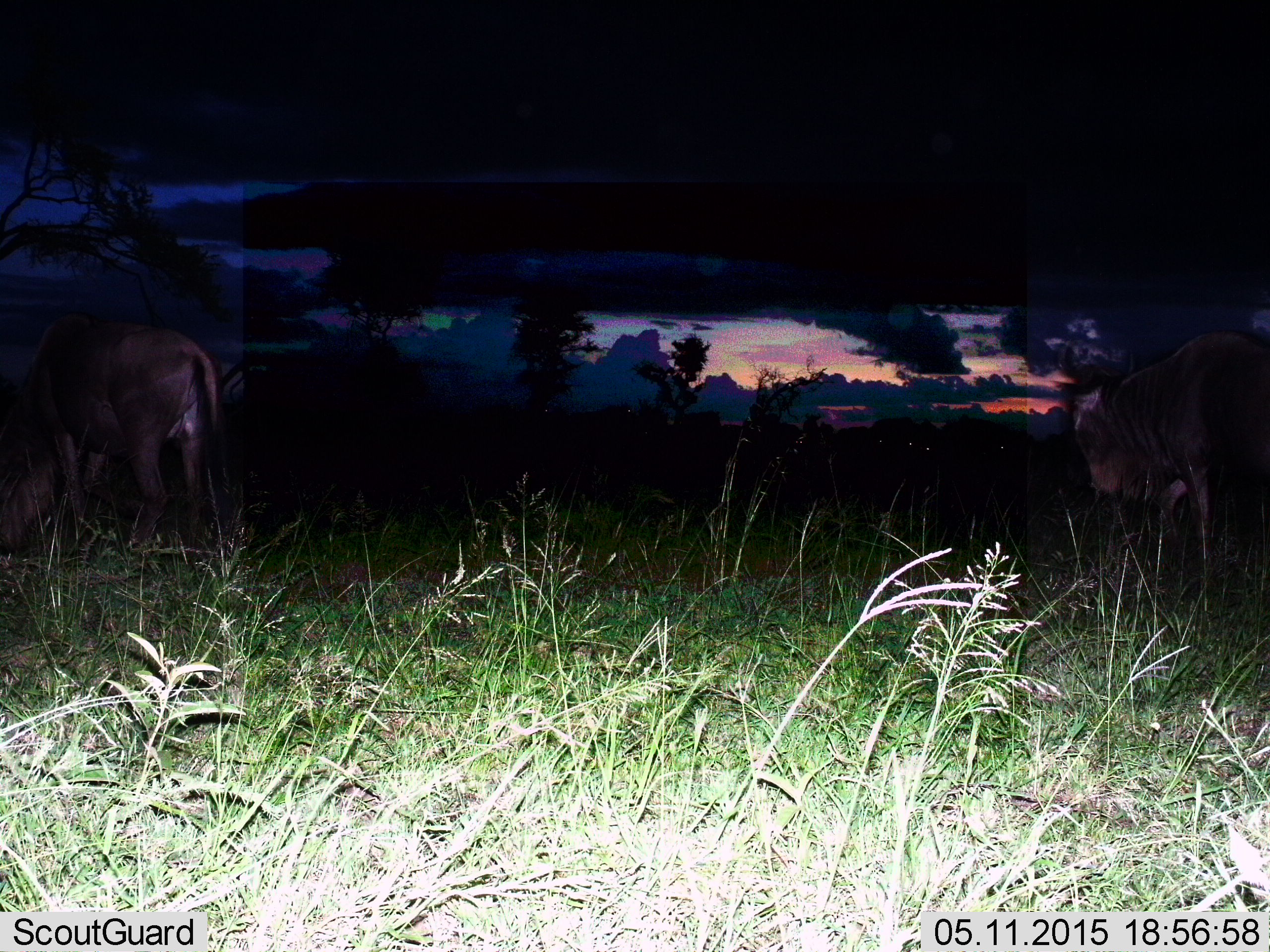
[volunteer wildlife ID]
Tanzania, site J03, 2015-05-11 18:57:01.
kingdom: Animalia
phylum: Chordata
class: Mammalia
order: Artiodactyla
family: Bovidae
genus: Connochaetes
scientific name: Connochaetes taurinus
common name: blue wildebeest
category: wildebeest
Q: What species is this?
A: Wildebeest (blue wildebeest) (Connochaetes taurinus).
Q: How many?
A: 2.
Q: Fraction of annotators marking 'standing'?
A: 80%.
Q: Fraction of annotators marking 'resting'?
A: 0%.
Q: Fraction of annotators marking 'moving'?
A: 20%.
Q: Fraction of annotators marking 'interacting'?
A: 0%.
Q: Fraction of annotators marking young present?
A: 0%.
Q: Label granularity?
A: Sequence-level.